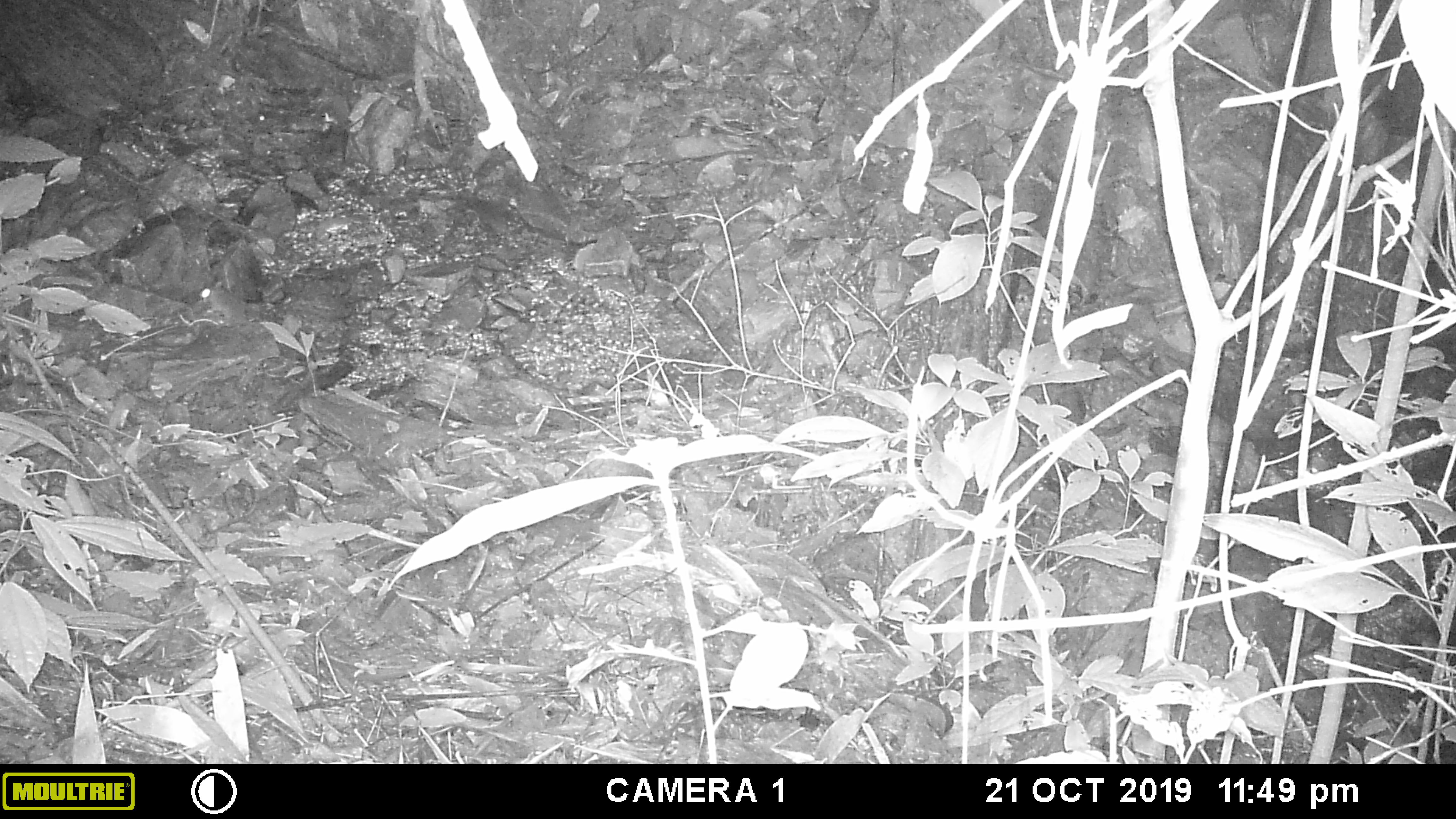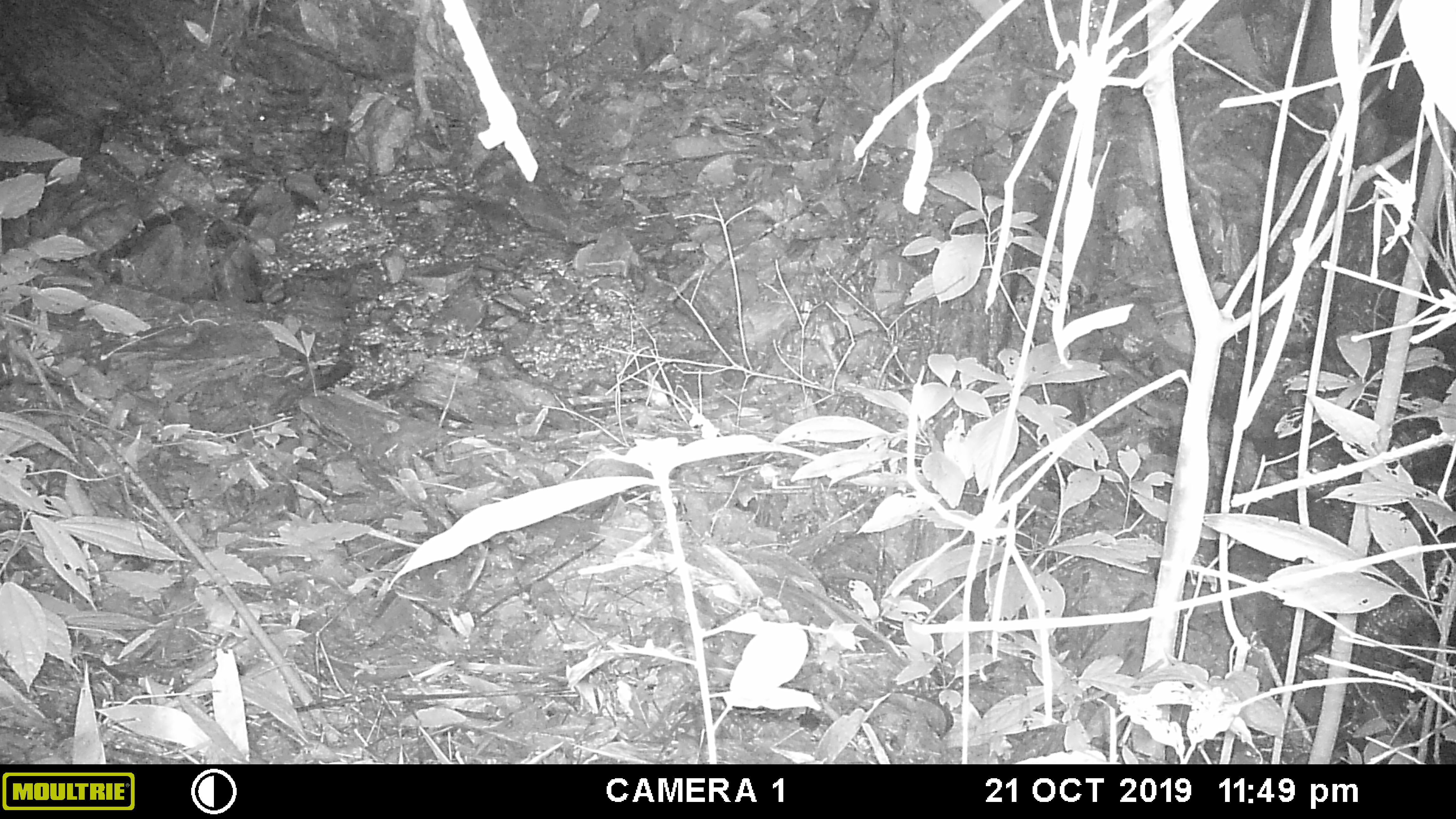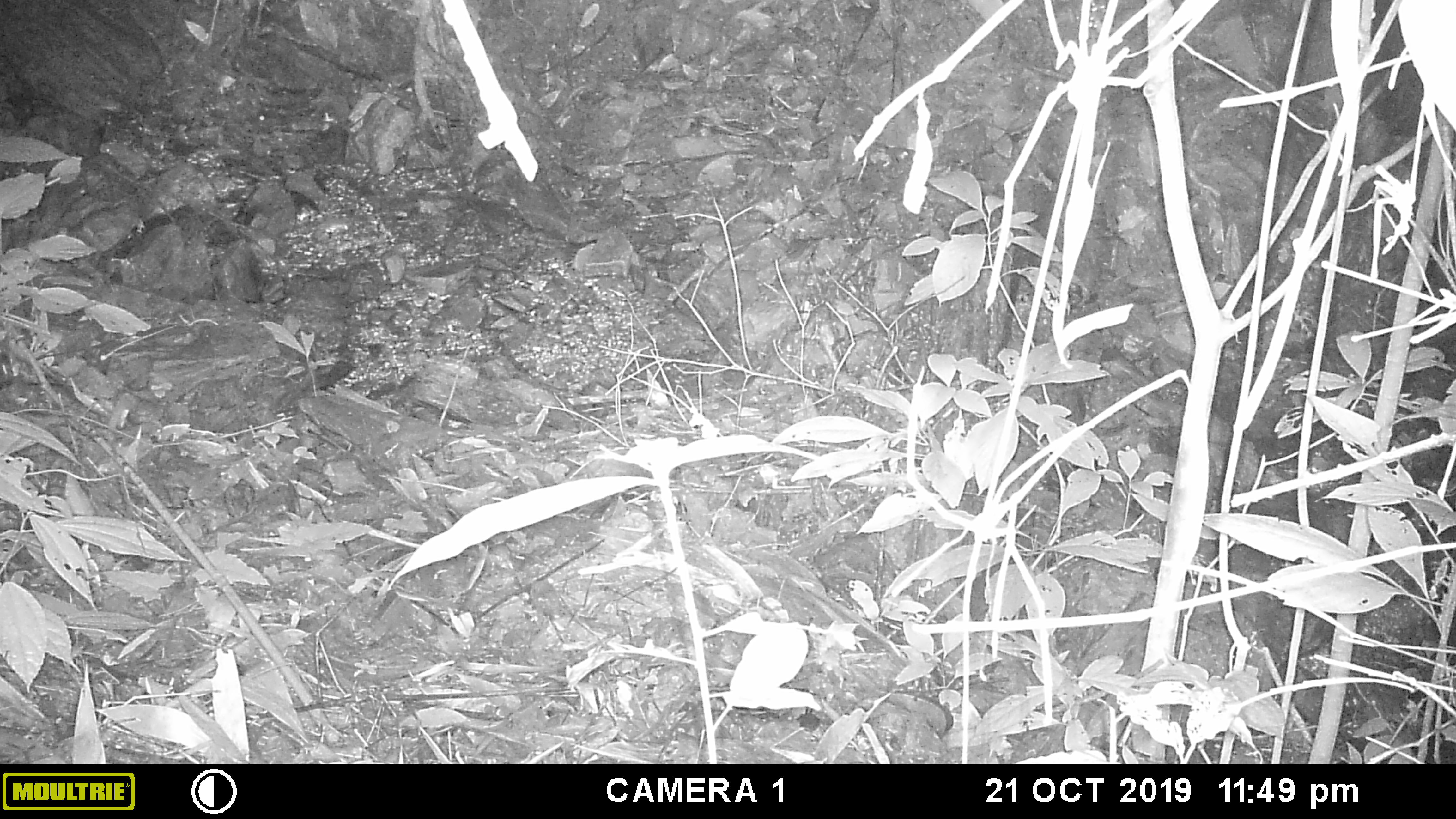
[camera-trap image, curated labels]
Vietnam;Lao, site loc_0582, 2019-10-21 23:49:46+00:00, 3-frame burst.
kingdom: Animalia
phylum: Chordata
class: Mammalia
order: Rodentia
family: Muridae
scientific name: Muridae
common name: old-world mice and rats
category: unidentified murid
Unidentified murid (old-world mice and rats) (Muridae). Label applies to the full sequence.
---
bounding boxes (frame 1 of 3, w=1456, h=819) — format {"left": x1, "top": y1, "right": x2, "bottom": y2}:
unidentified murid: {"left": 199, "top": 283, "right": 249, "bottom": 328}